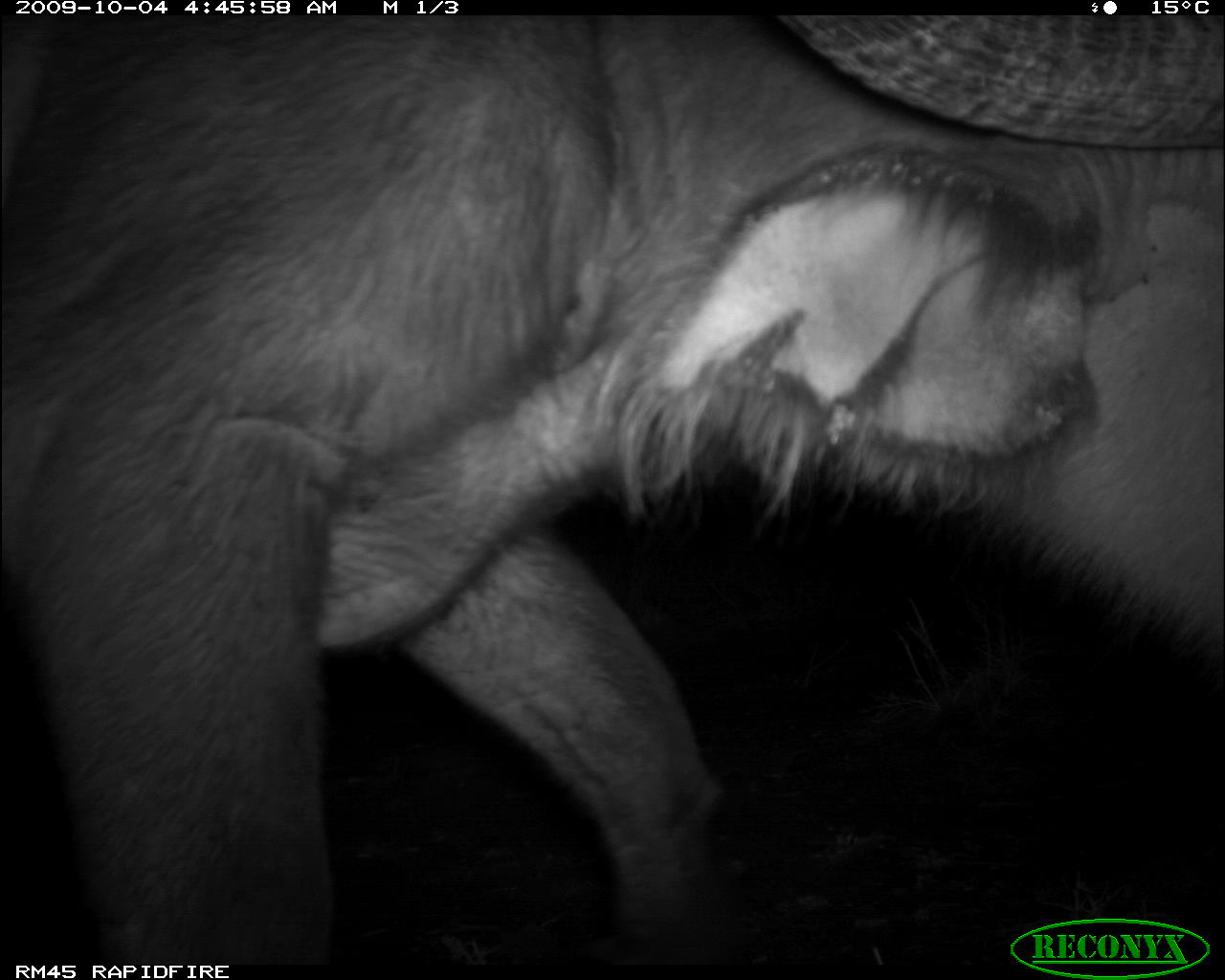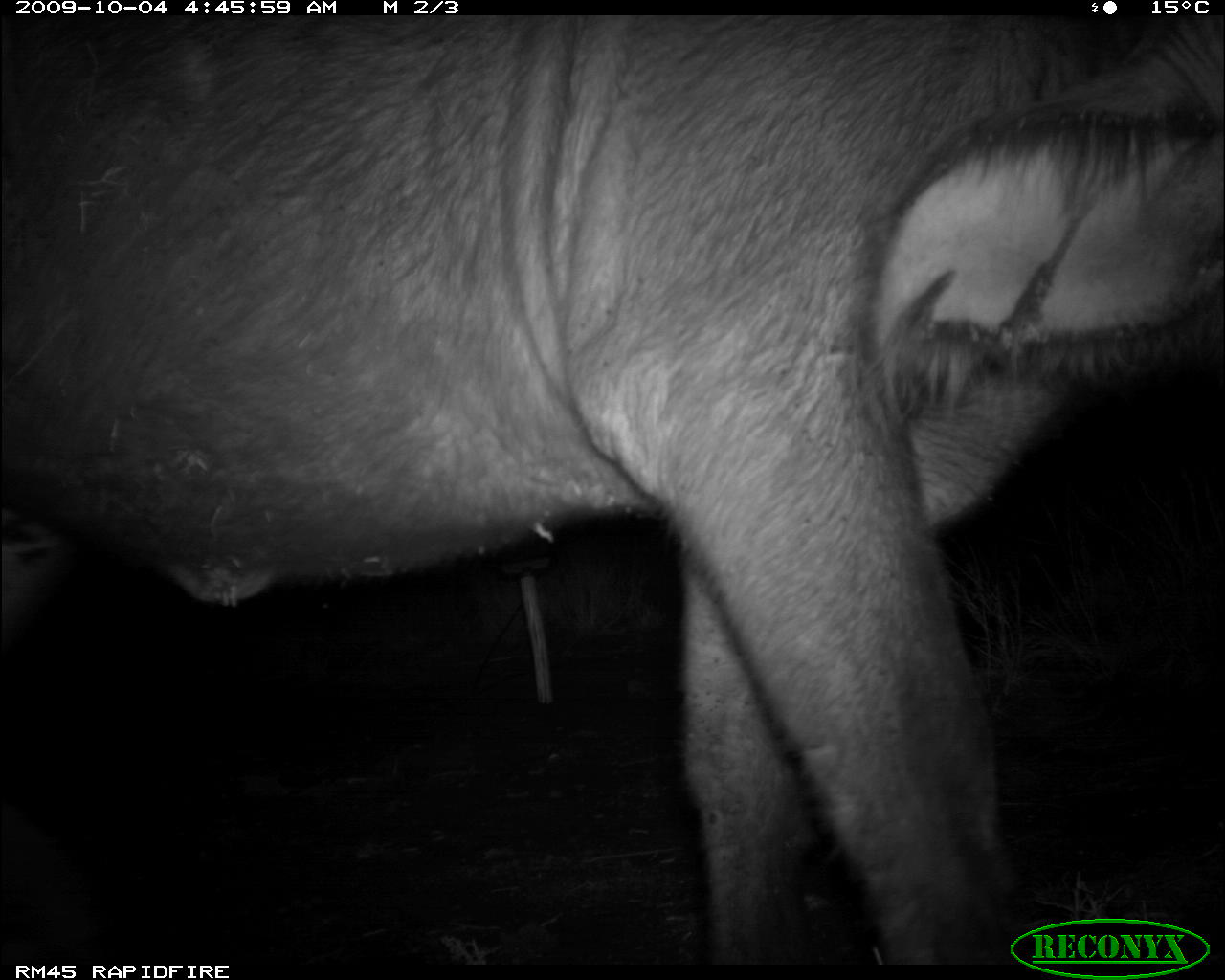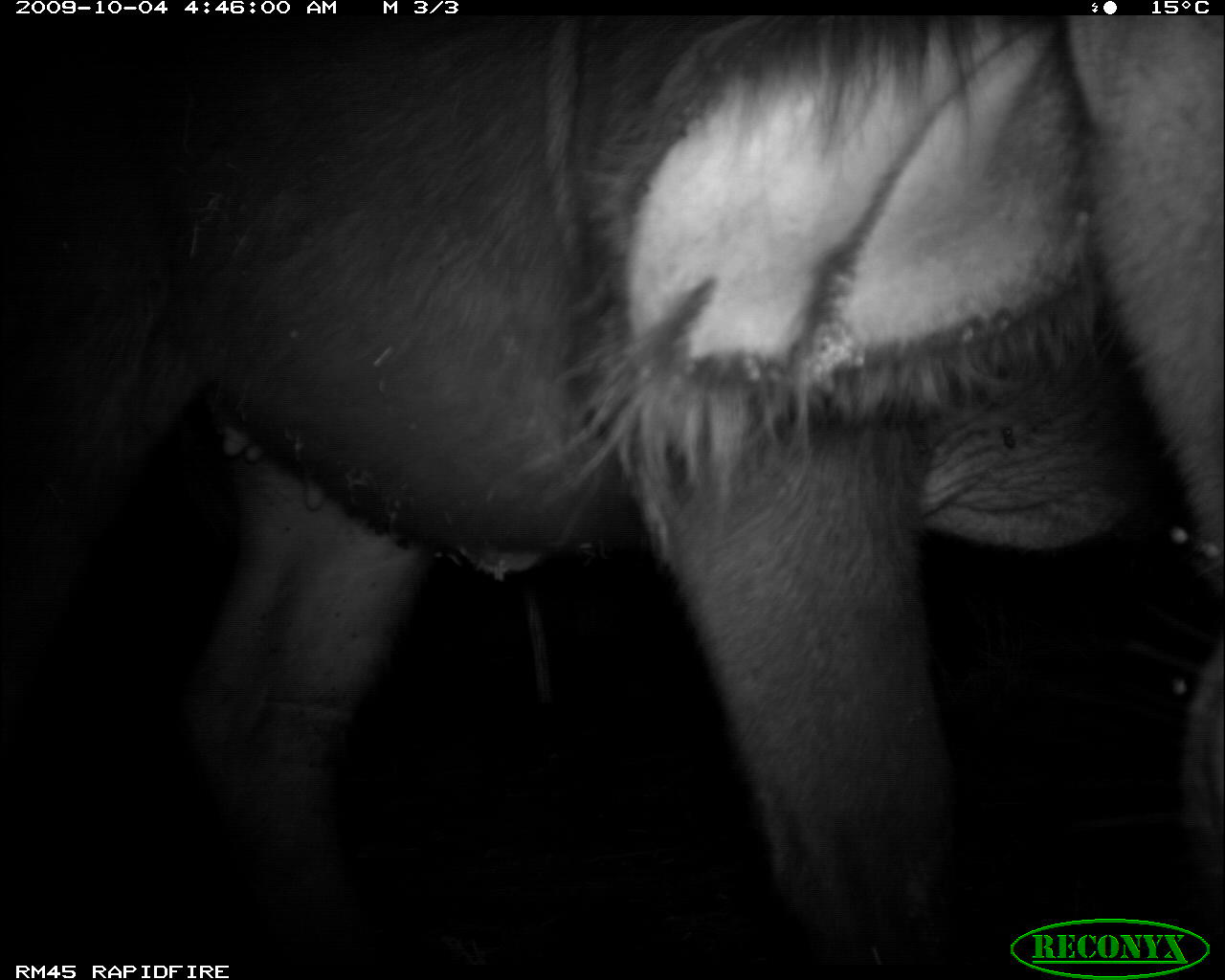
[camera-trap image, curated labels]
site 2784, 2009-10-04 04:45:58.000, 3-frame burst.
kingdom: Animalia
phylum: Chordata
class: Mammalia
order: Artiodactyla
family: Bovidae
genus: Syncerus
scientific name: Syncerus caffer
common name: african buffalo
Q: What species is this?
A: Syncerus caffer (african buffalo).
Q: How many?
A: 1.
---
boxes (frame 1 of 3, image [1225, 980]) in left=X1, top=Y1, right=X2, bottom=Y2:
syncerus caffer: left=0, top=15, right=1223, bottom=960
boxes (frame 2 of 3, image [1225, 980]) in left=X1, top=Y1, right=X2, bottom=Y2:
syncerus caffer: left=0, top=16, right=1224, bottom=962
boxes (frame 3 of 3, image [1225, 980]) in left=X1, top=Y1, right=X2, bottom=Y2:
syncerus caffer: left=0, top=14, right=1225, bottom=959